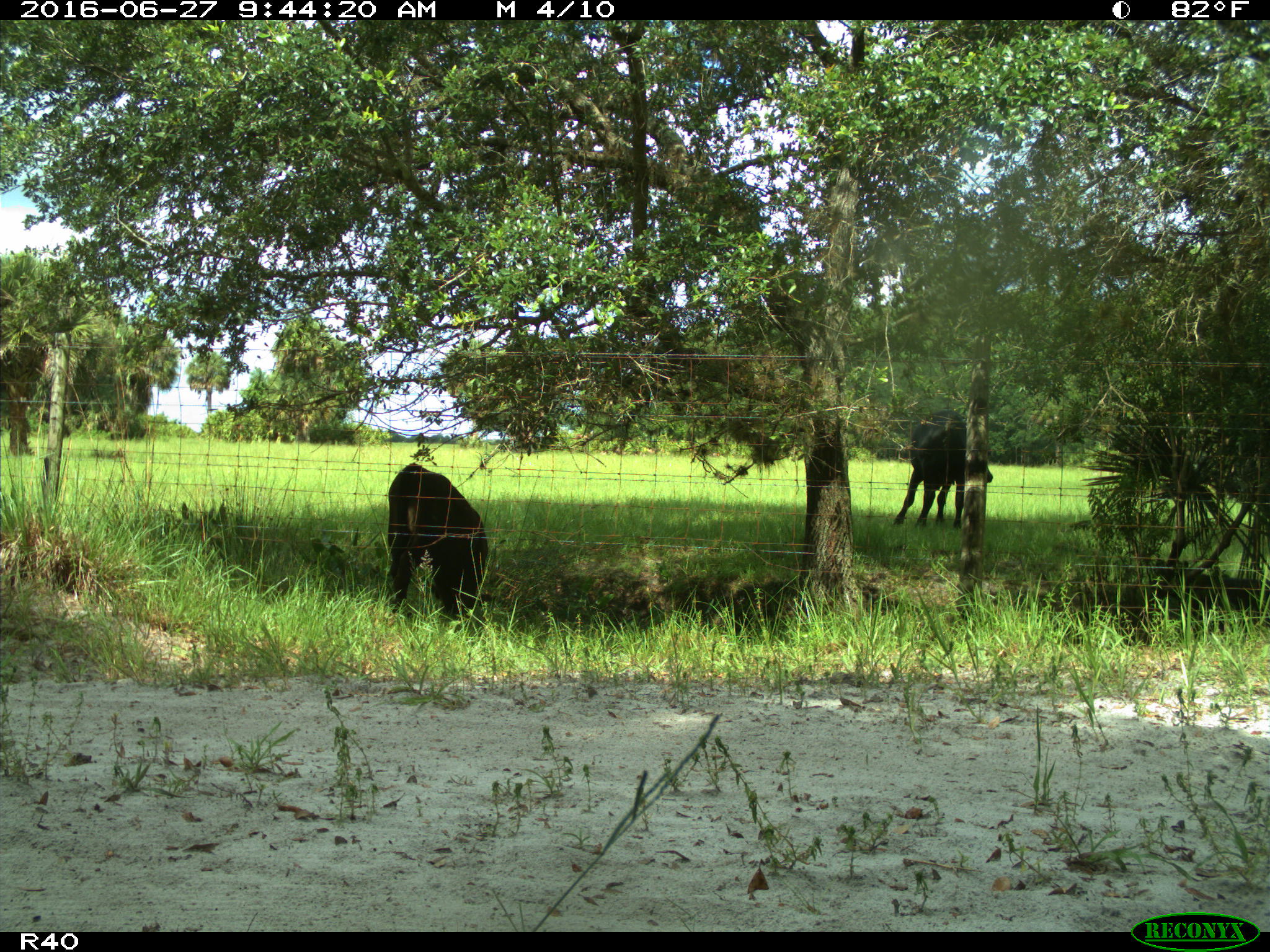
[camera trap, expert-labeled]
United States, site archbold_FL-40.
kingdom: Animalia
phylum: Chordata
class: Mammalia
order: Artiodactyla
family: Bovidae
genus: Bos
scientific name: Bos taurus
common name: domestic cow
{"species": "Bos taurus (domestic cow)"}